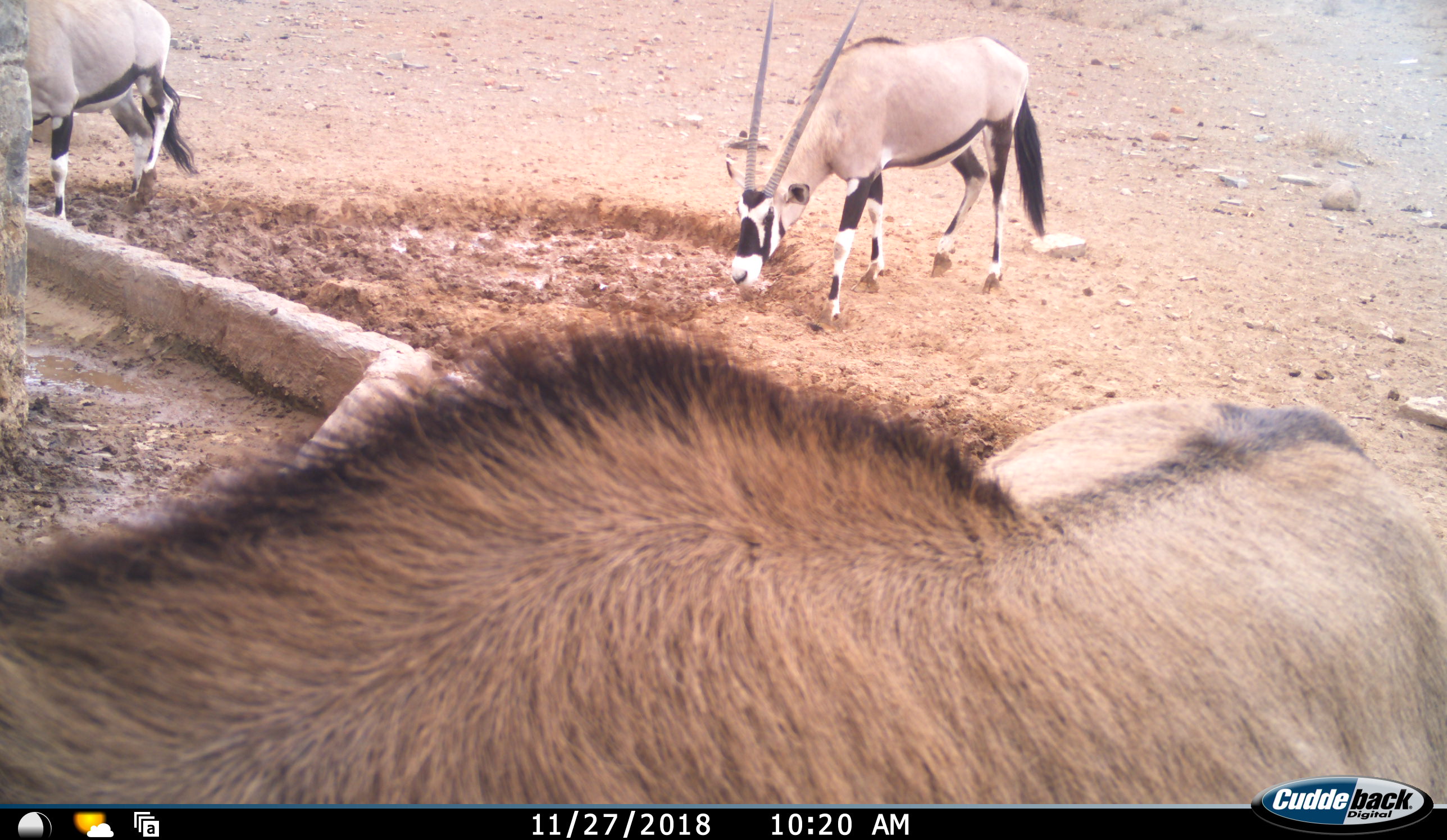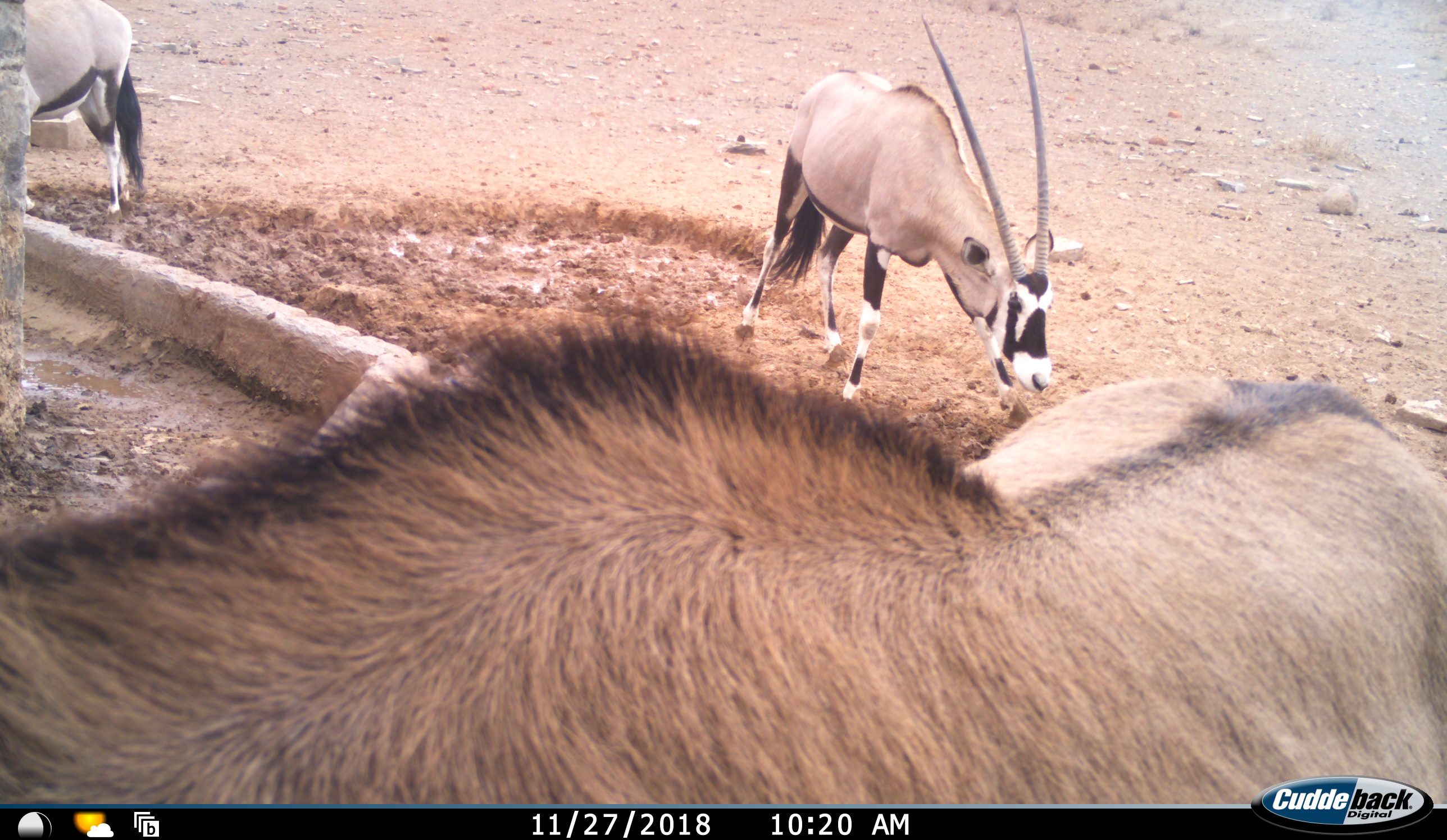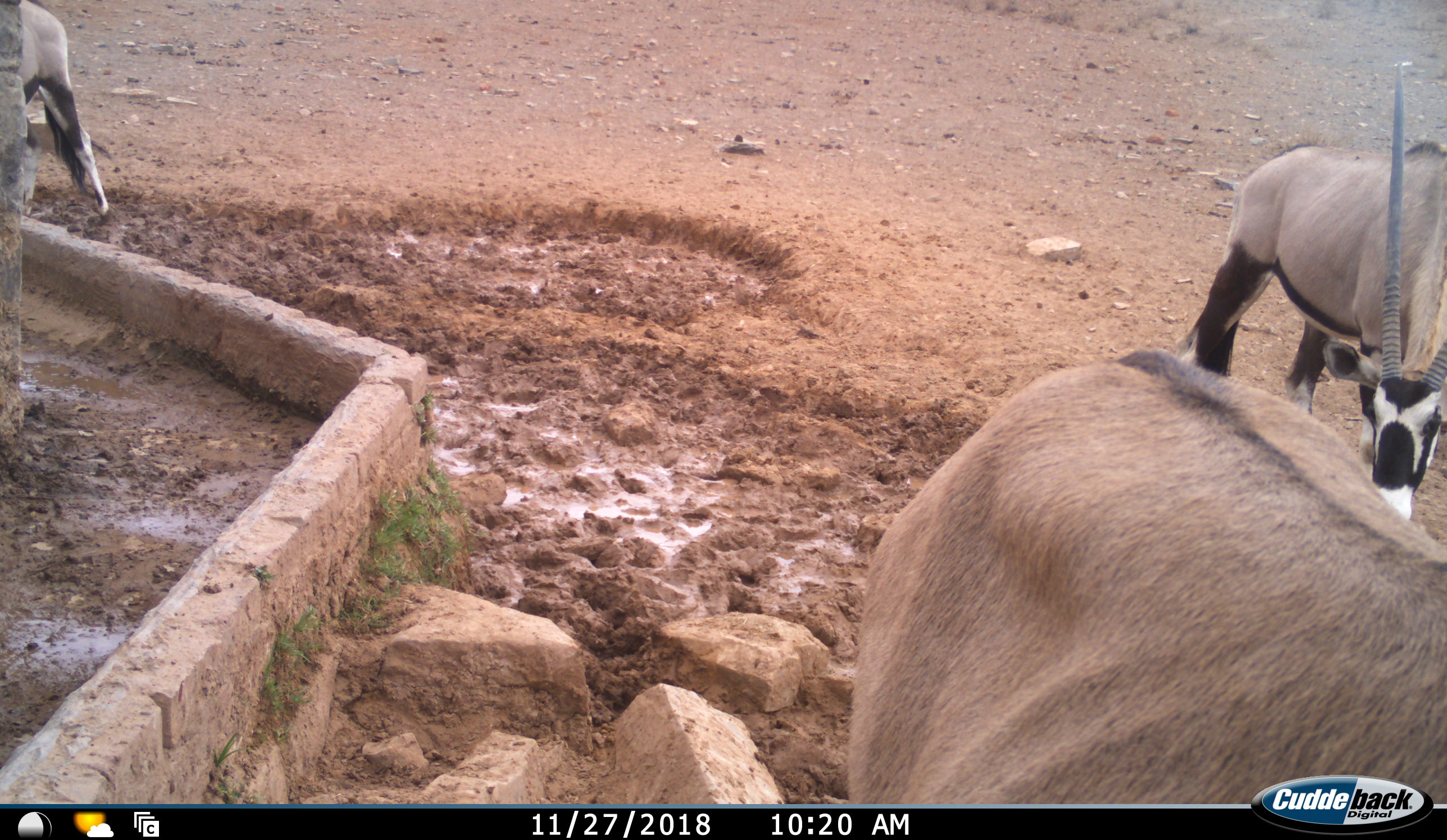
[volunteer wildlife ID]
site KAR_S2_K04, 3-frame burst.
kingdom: Animalia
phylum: Chordata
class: Mammalia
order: Artiodactyla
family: Bovidae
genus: Oryx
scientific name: Oryx gazella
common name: gemsbok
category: oryx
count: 3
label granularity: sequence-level